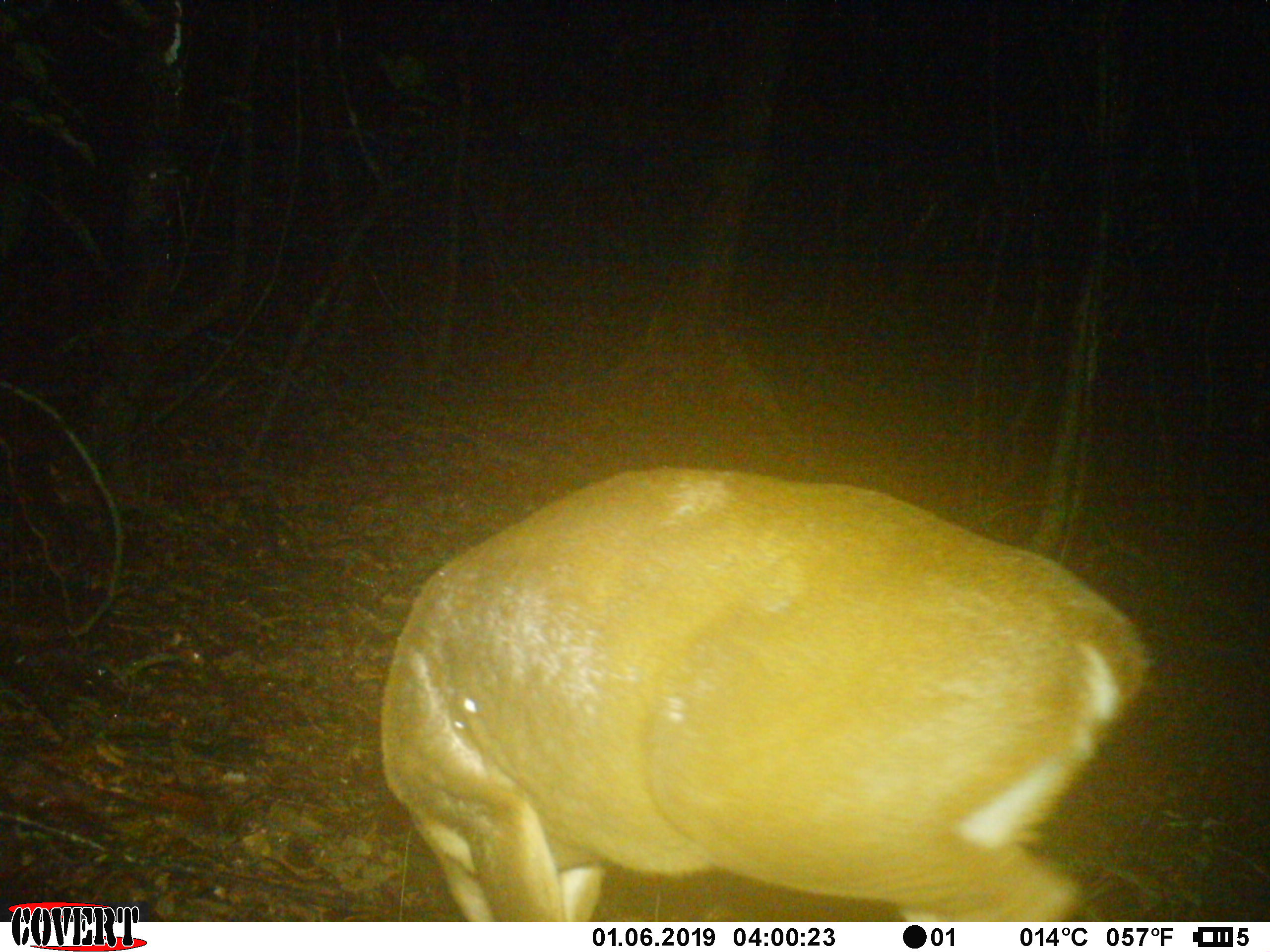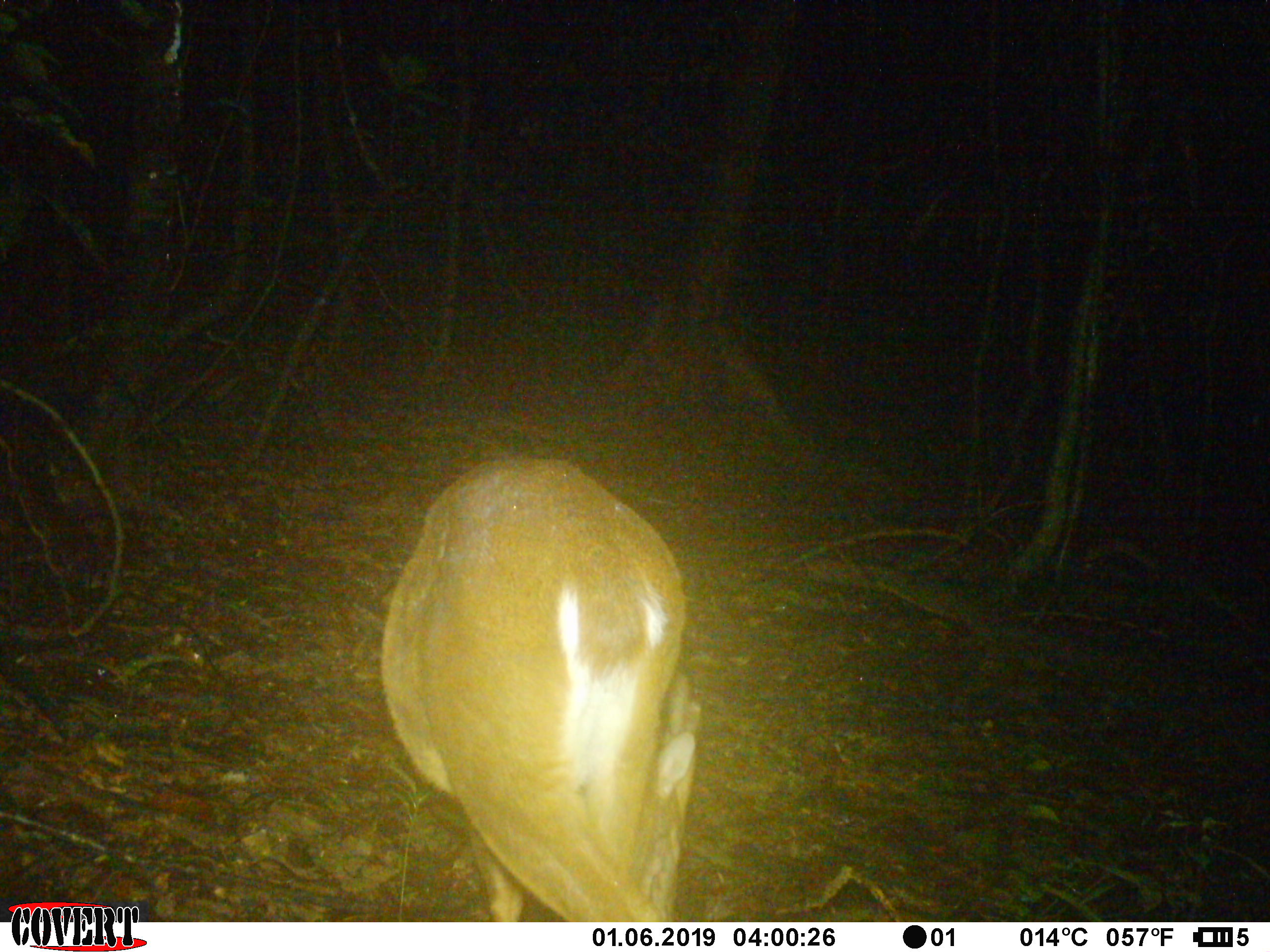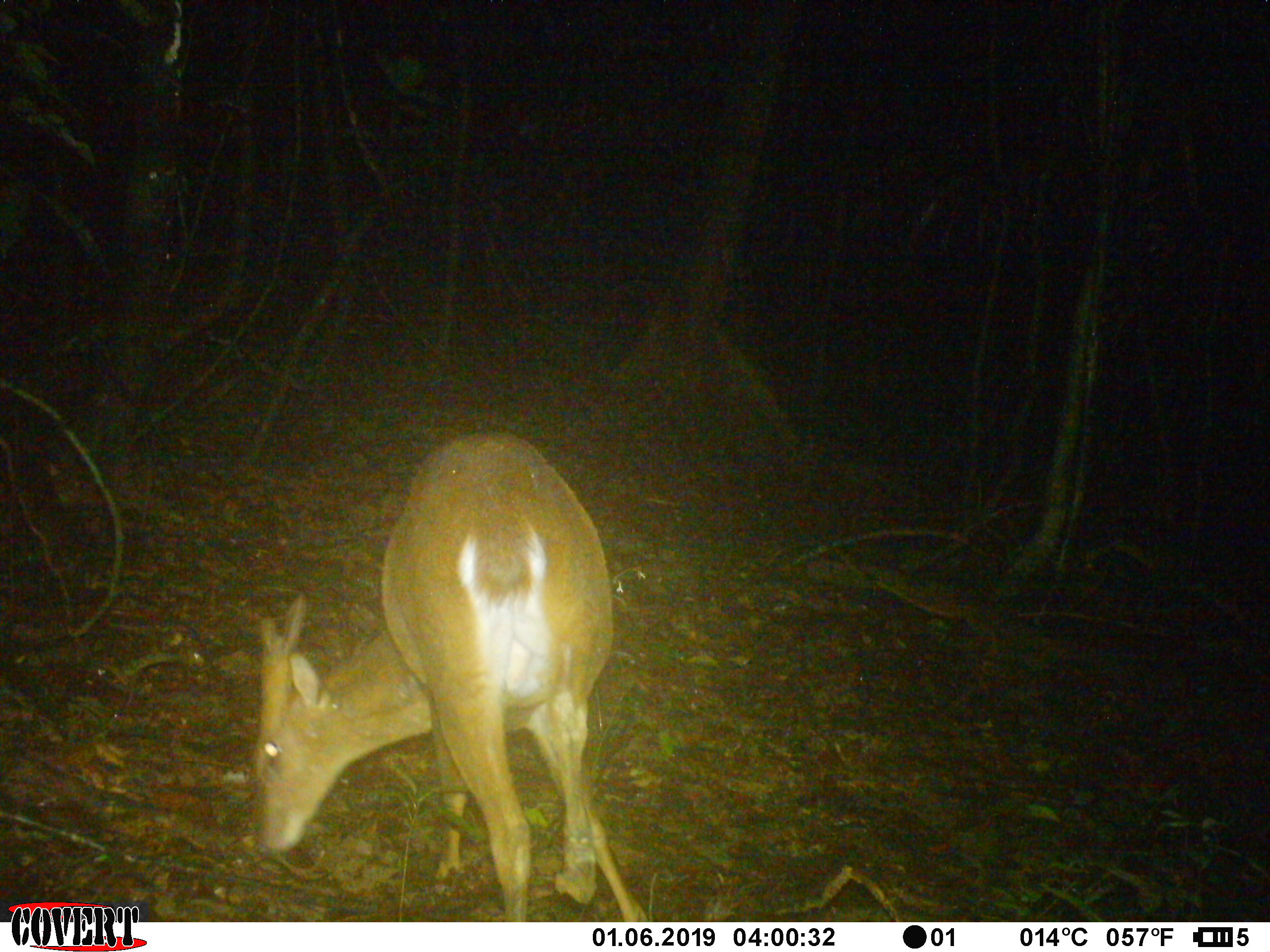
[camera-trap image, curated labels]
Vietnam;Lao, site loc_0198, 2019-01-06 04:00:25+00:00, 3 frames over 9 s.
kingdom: Animalia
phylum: Chordata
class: Mammalia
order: Artiodactyla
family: Cervidae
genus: Muntiacus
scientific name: Muntiacus vuquangensis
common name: large-antlered muntjac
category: large antlered muntjac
Large antlered muntjac (large-antlered muntjac) (Muntiacus vuquangensis). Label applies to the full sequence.